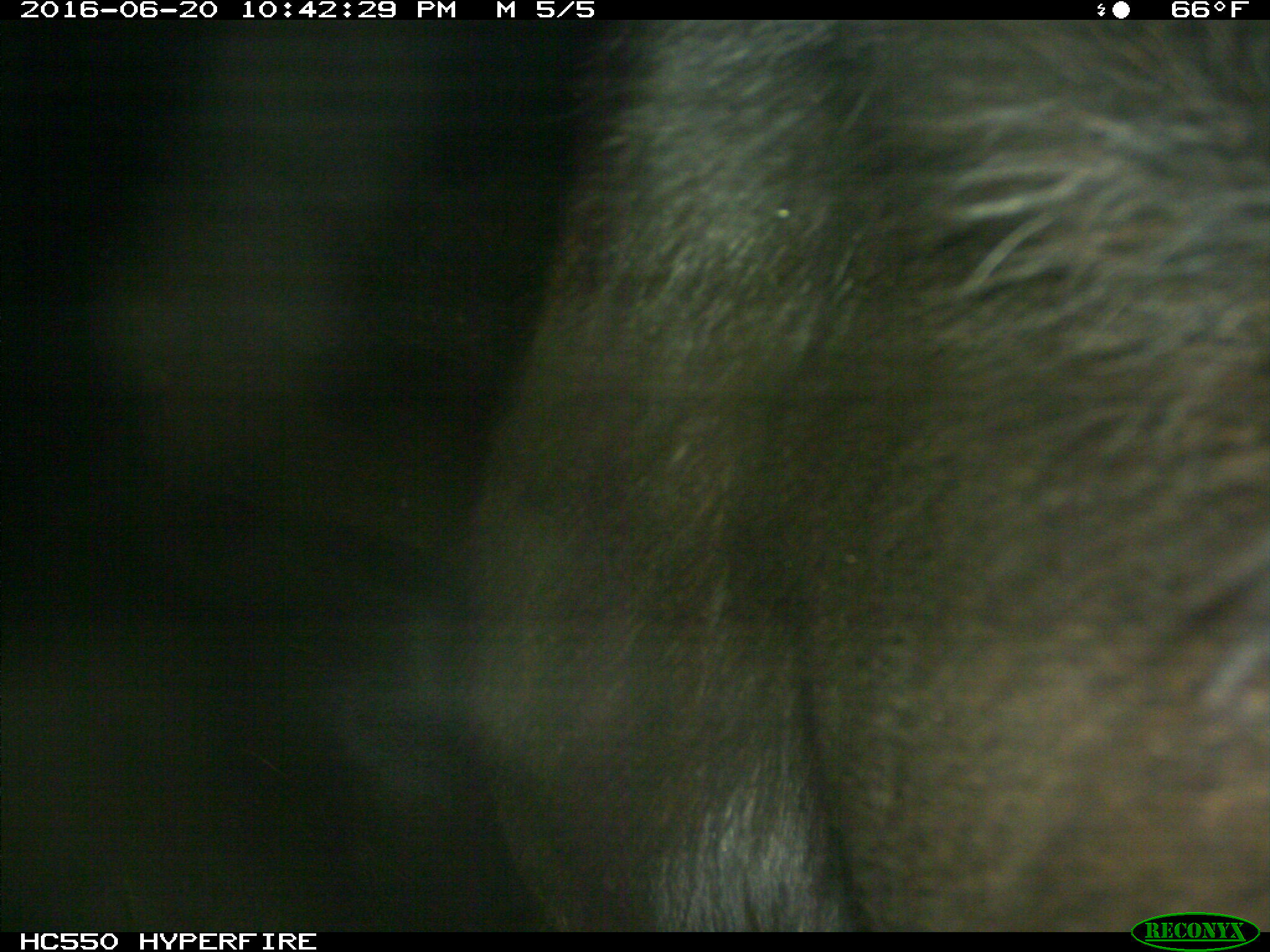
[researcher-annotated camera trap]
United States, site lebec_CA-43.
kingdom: Animalia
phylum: Chordata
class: Mammalia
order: Artiodactyla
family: Bovidae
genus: Bos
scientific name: Bos taurus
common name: domestic cow